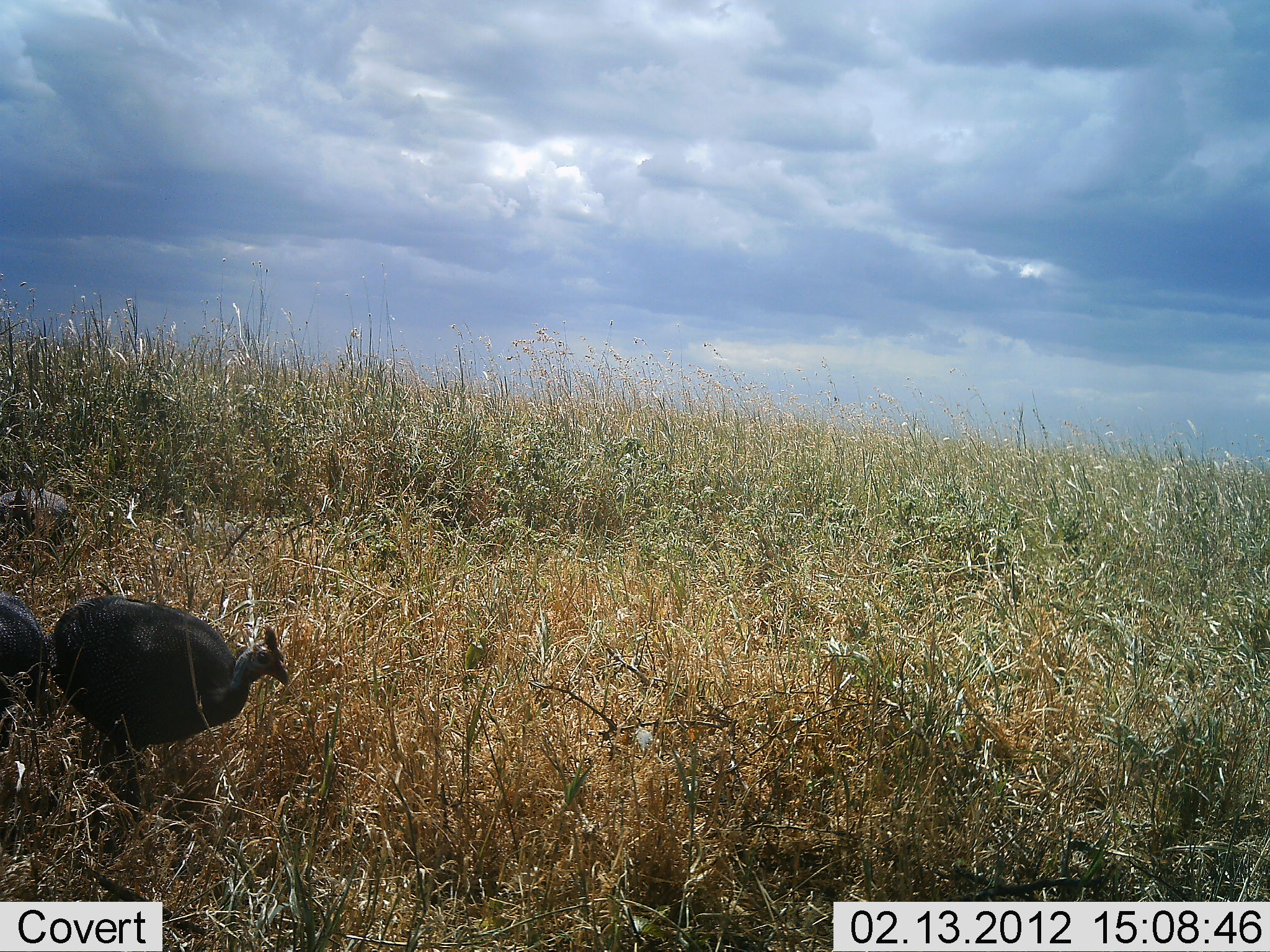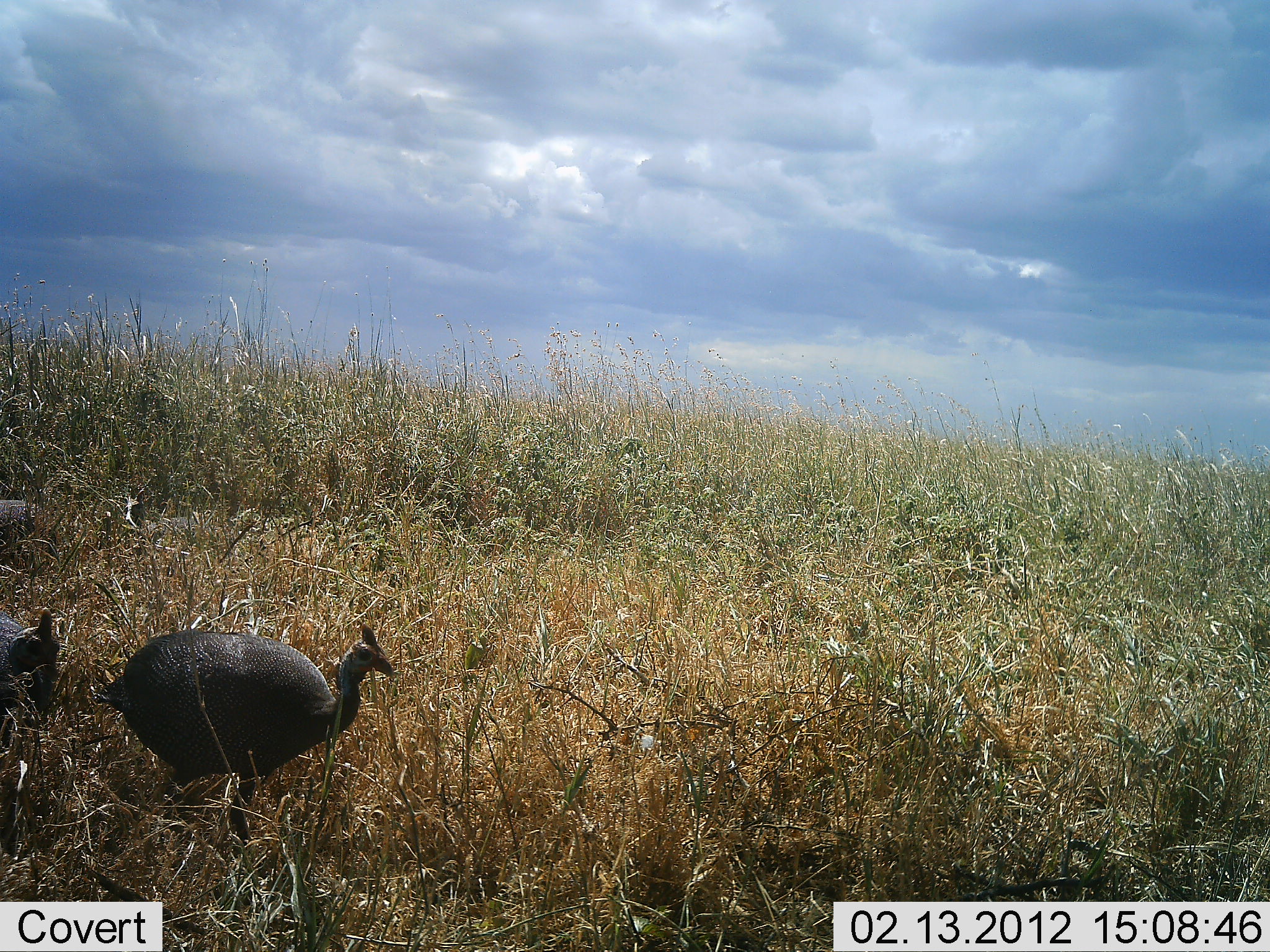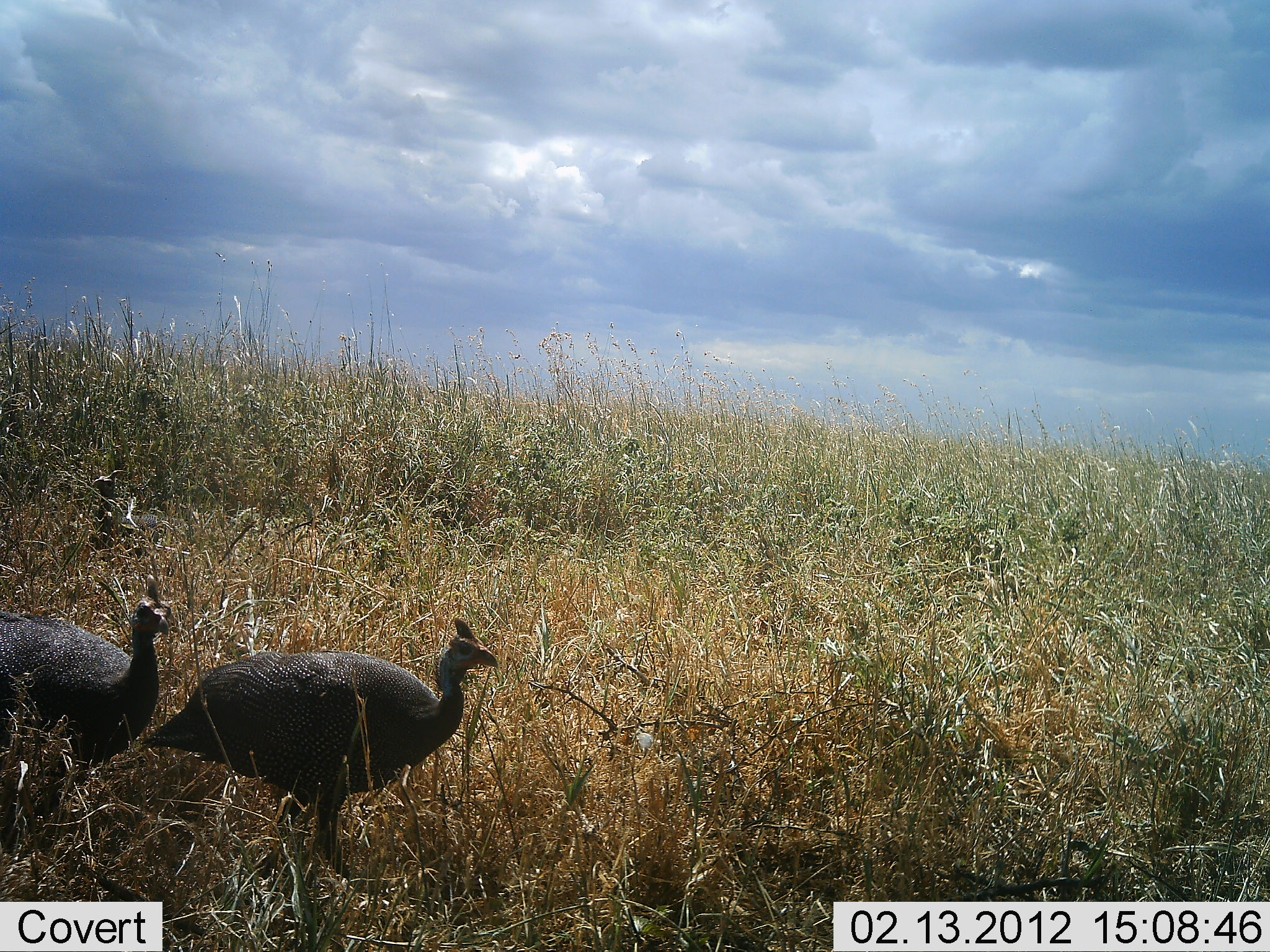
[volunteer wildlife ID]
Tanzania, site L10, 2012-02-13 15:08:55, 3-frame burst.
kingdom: Animalia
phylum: Chordata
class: Aves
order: Galliformes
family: Numididae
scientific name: Numididae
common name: guinea fowl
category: guineafowl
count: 3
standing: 0%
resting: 0%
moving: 92%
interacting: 0%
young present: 0%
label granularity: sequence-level